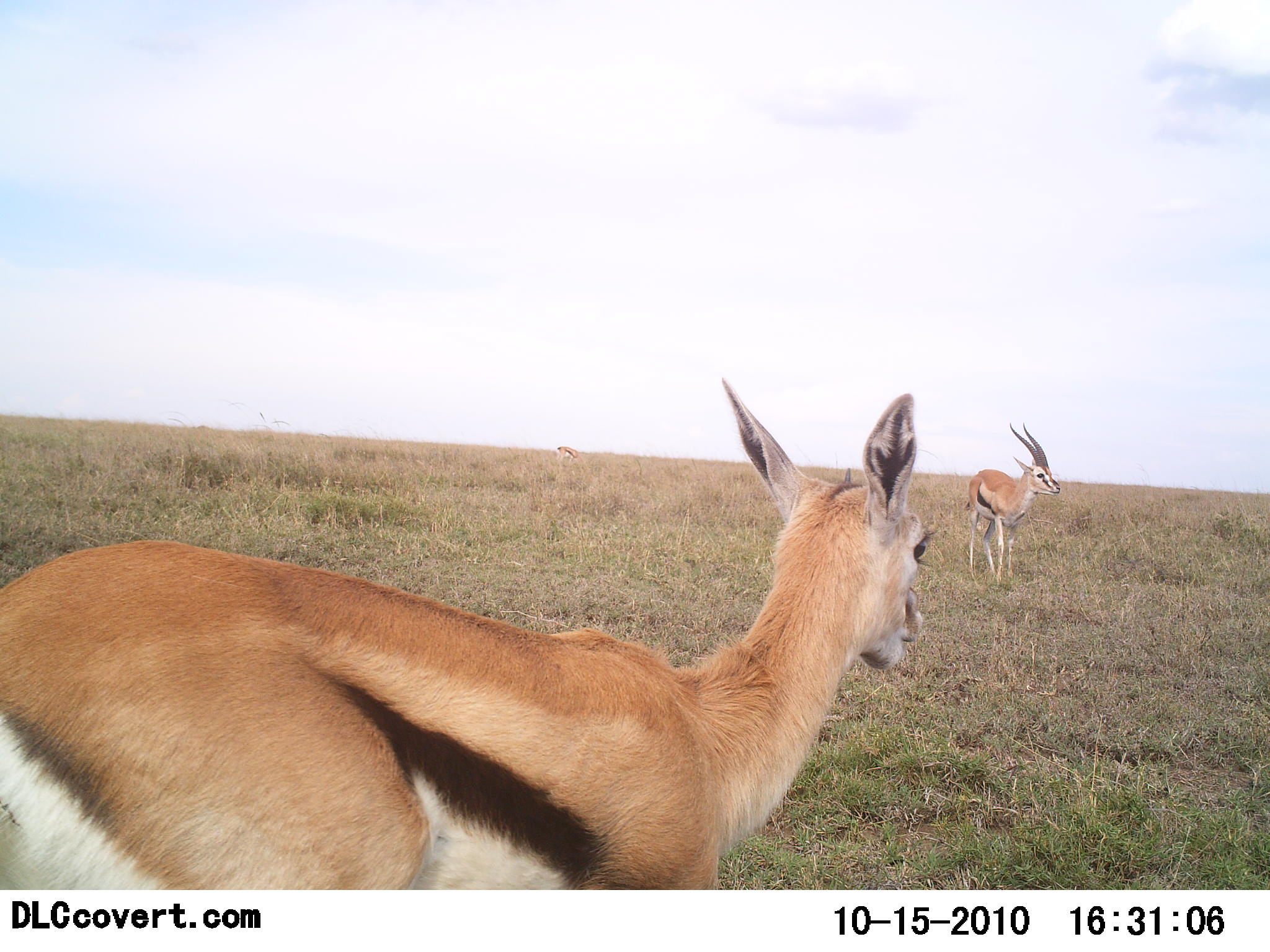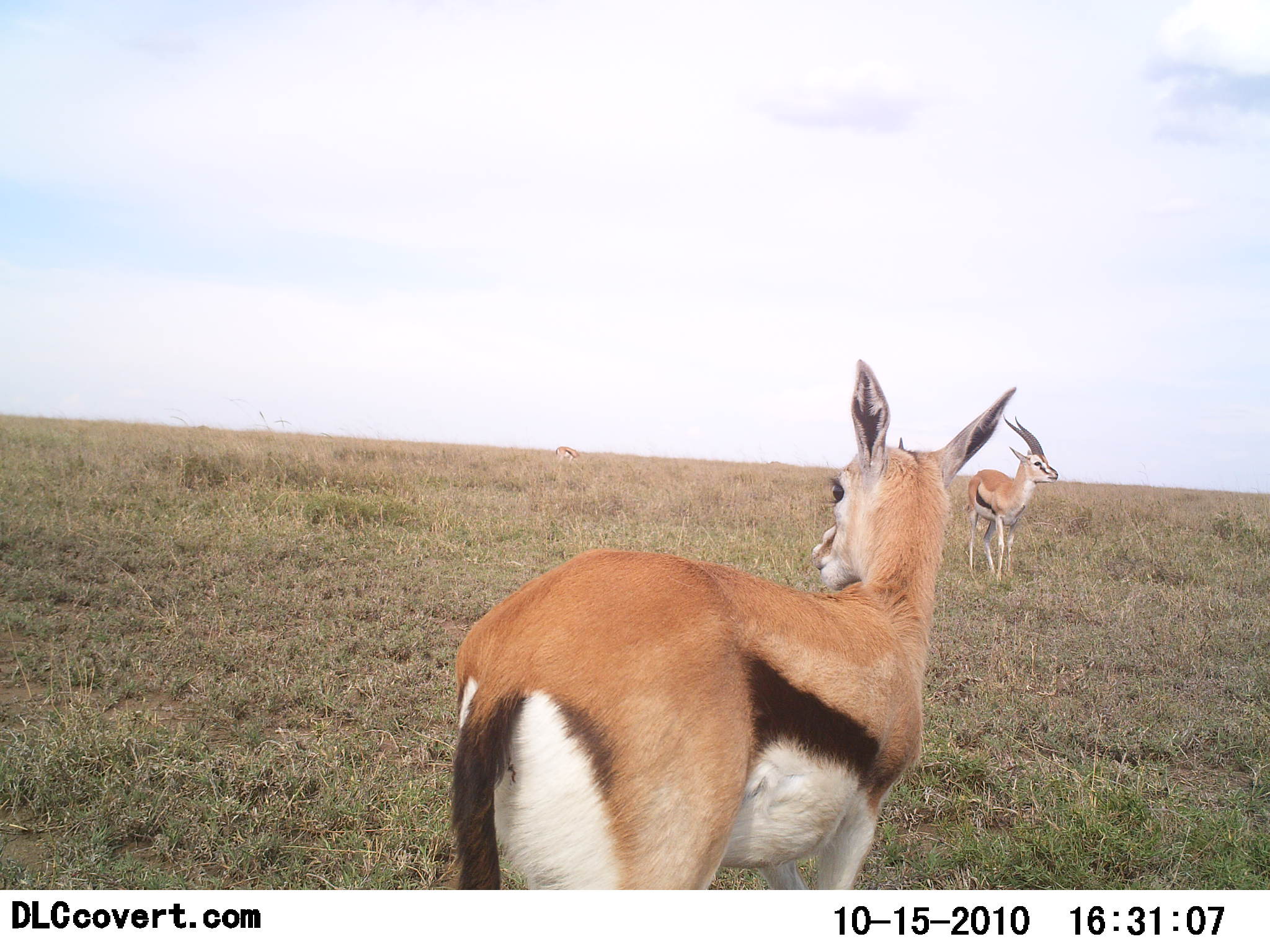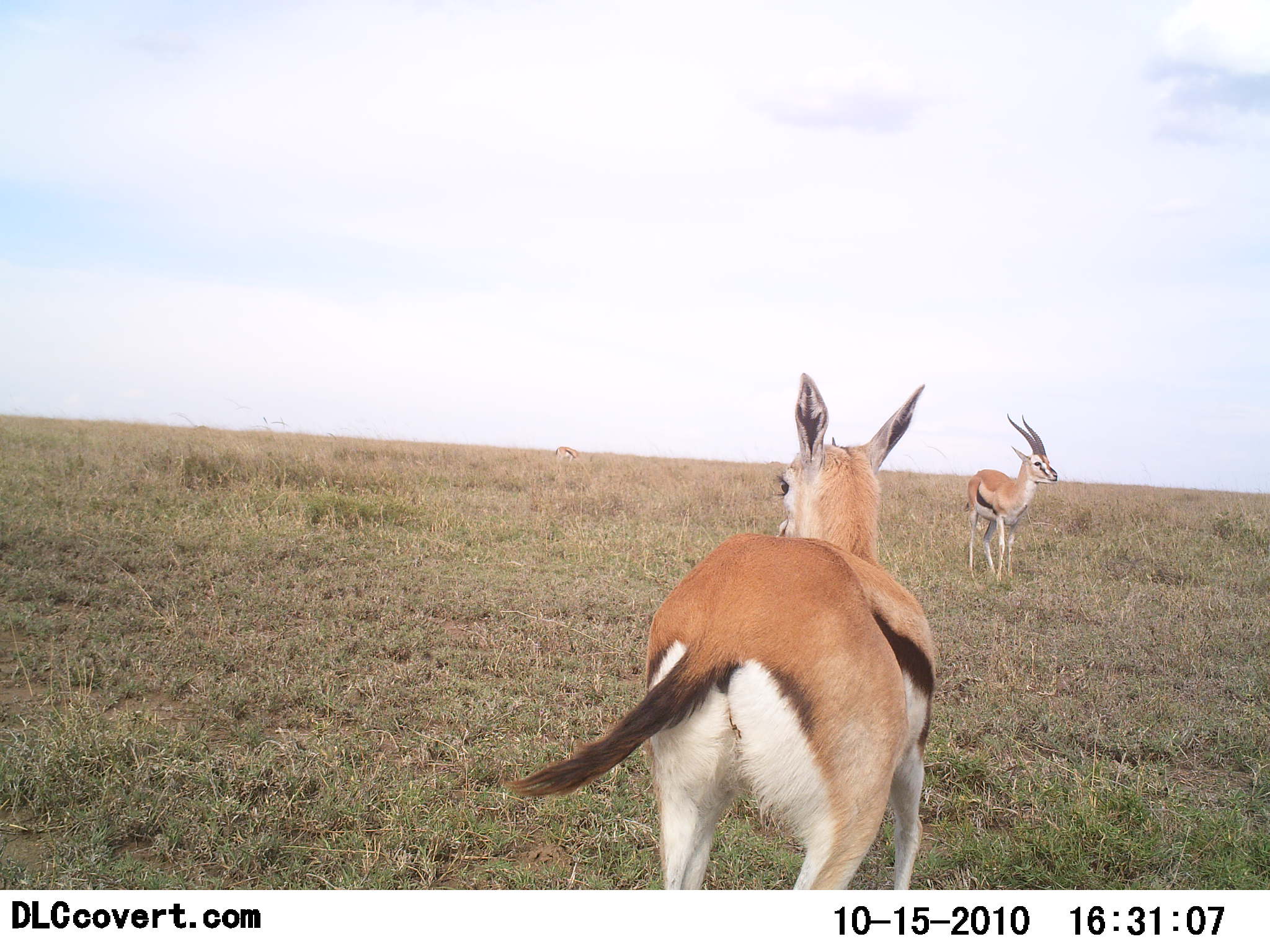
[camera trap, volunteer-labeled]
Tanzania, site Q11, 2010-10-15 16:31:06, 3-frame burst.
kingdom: Animalia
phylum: Chordata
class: Mammalia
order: Artiodactyla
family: Bovidae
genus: Eudorcas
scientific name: Eudorcas thomsonii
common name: thomson's gazelle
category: gazellethomsons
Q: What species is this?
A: Gazellethomsons (thomson's gazelle) (Eudorcas thomsonii).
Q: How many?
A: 2.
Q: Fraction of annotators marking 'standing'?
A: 79%.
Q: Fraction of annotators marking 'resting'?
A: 0%.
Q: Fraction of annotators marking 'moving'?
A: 53%.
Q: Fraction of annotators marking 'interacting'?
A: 5%.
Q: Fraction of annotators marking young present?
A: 5%.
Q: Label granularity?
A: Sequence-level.